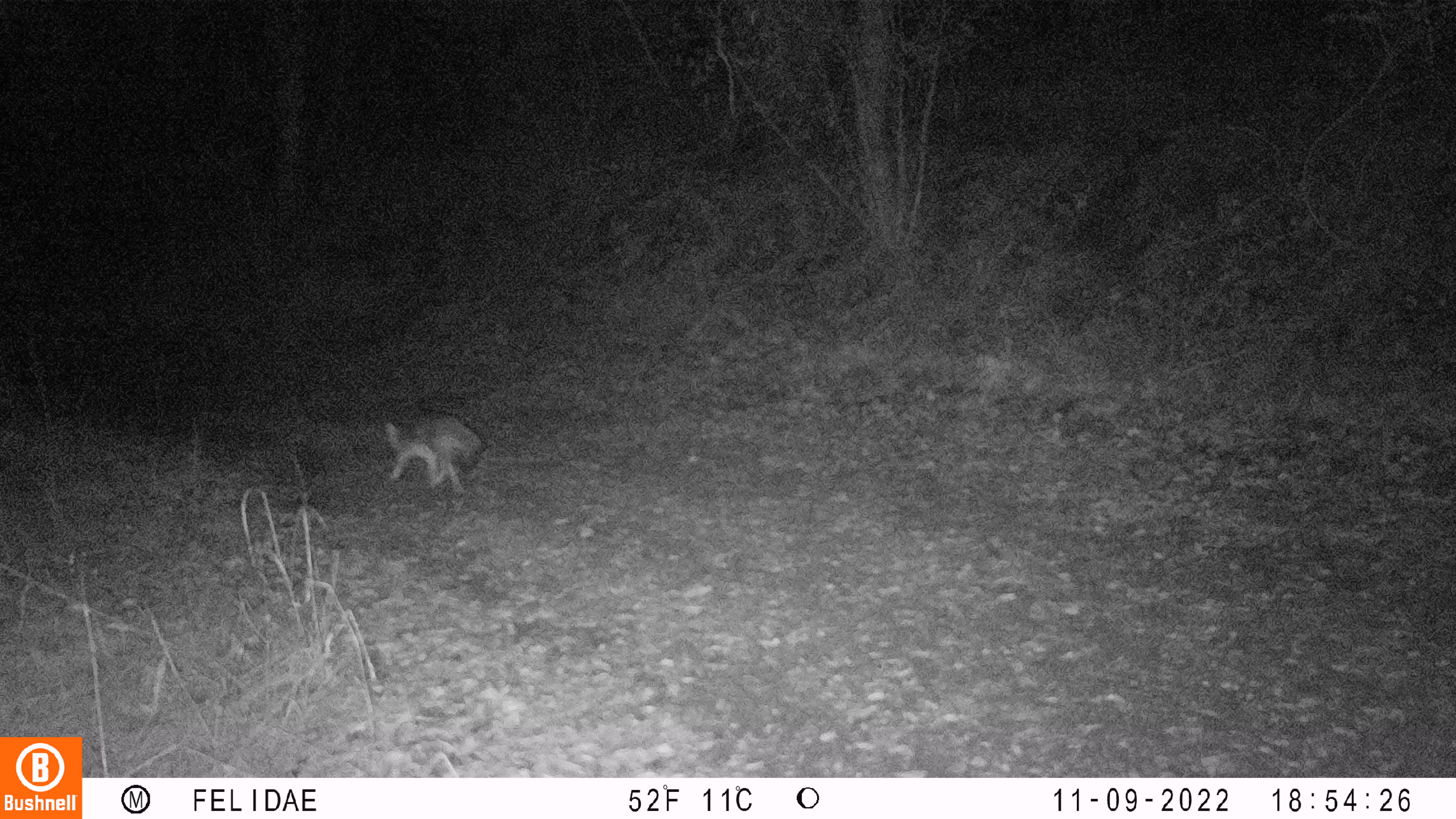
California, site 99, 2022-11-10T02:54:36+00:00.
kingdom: Animalia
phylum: Chordata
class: Mammalia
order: Carnivora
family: Canidae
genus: Urocyon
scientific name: Urocyon cinereoargenteus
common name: gray fox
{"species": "gray fox (Urocyon cinereoargenteus)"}